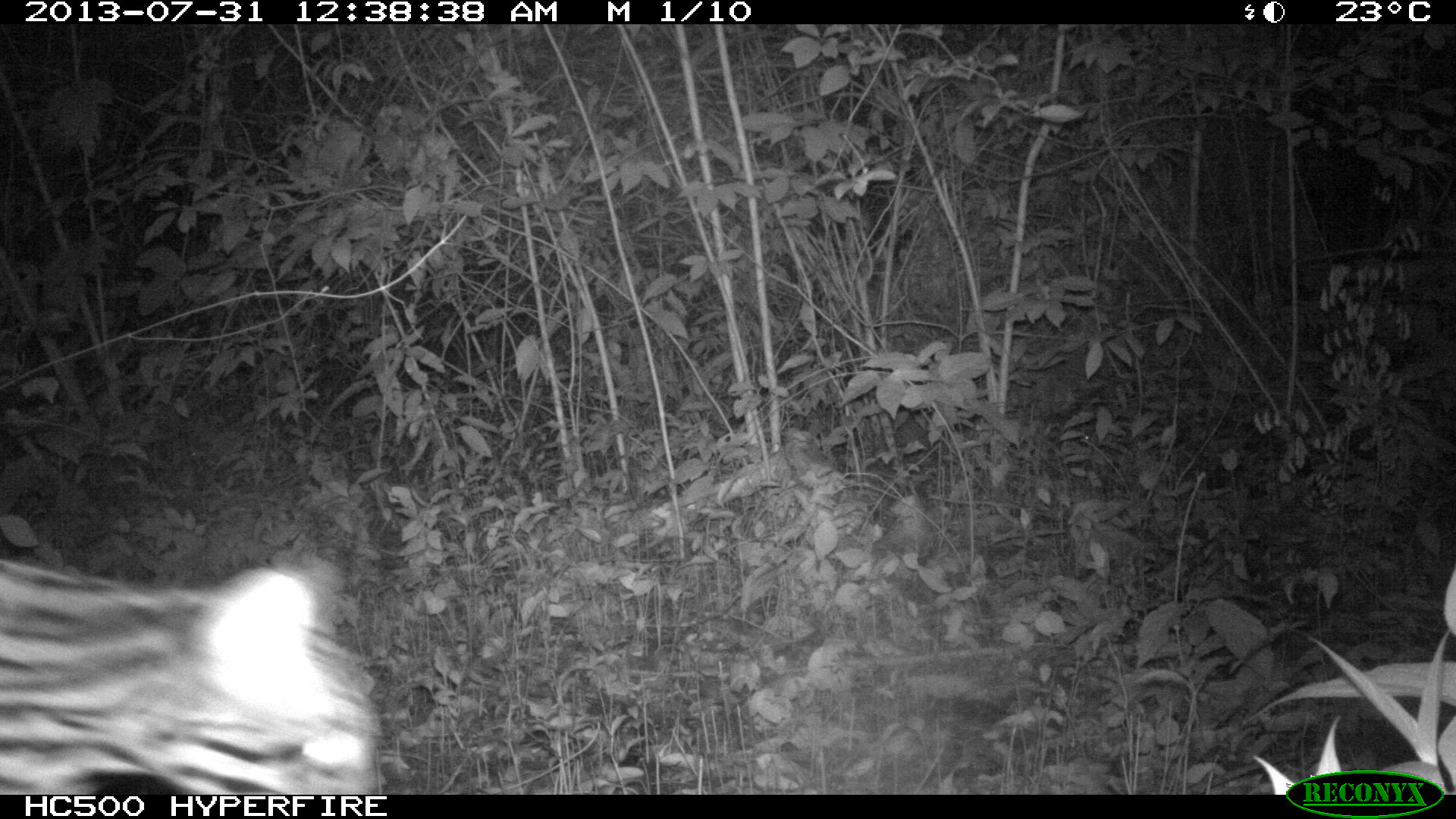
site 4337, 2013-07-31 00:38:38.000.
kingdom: Animalia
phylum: Chordata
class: Mammalia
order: Carnivora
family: Felidae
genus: Leopardus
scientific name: Leopardus pardalis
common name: ocelot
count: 1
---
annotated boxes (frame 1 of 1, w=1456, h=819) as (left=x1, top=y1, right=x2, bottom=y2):
leopardus pardalis: (left=0, top=540, right=384, bottom=795)